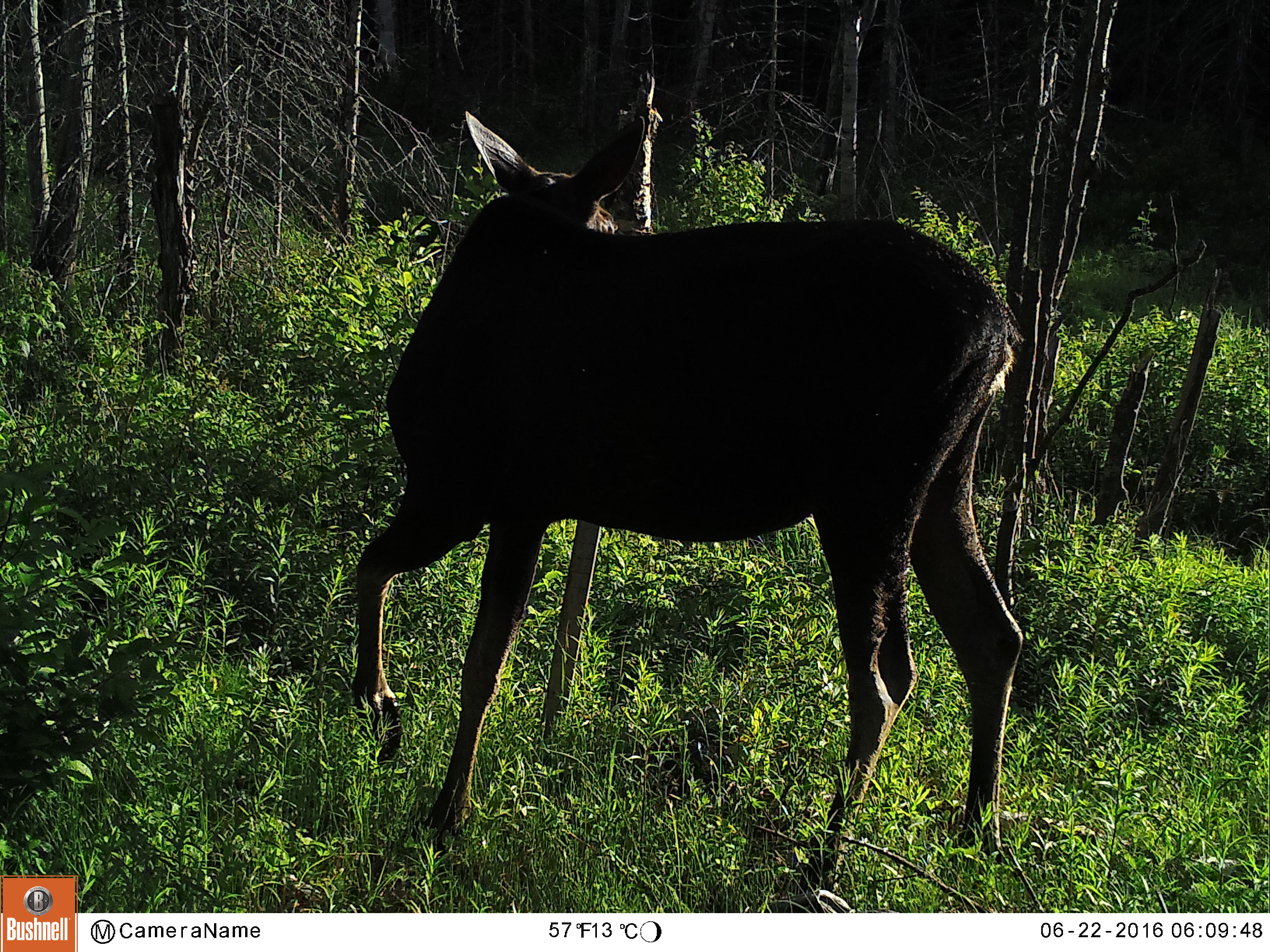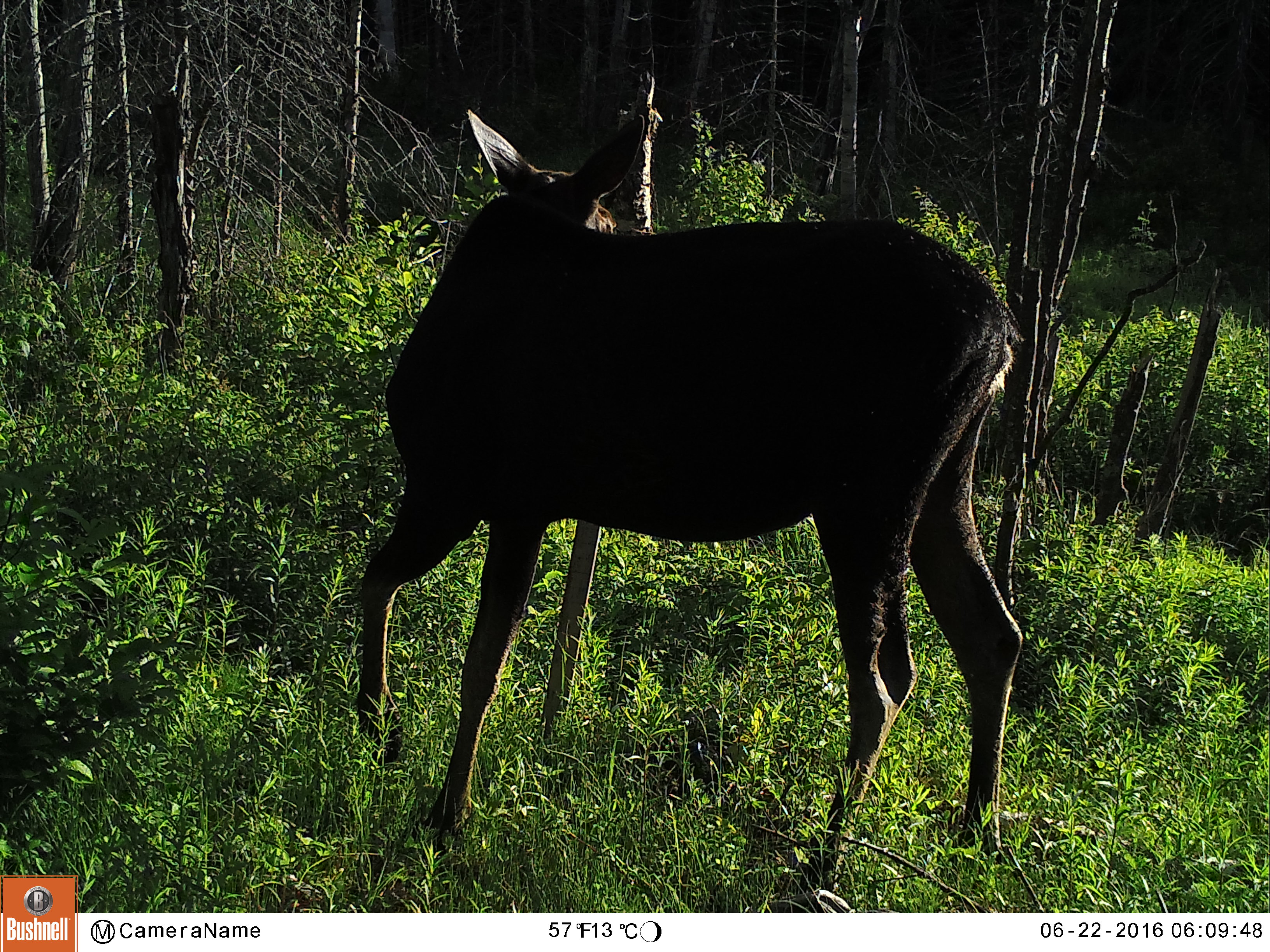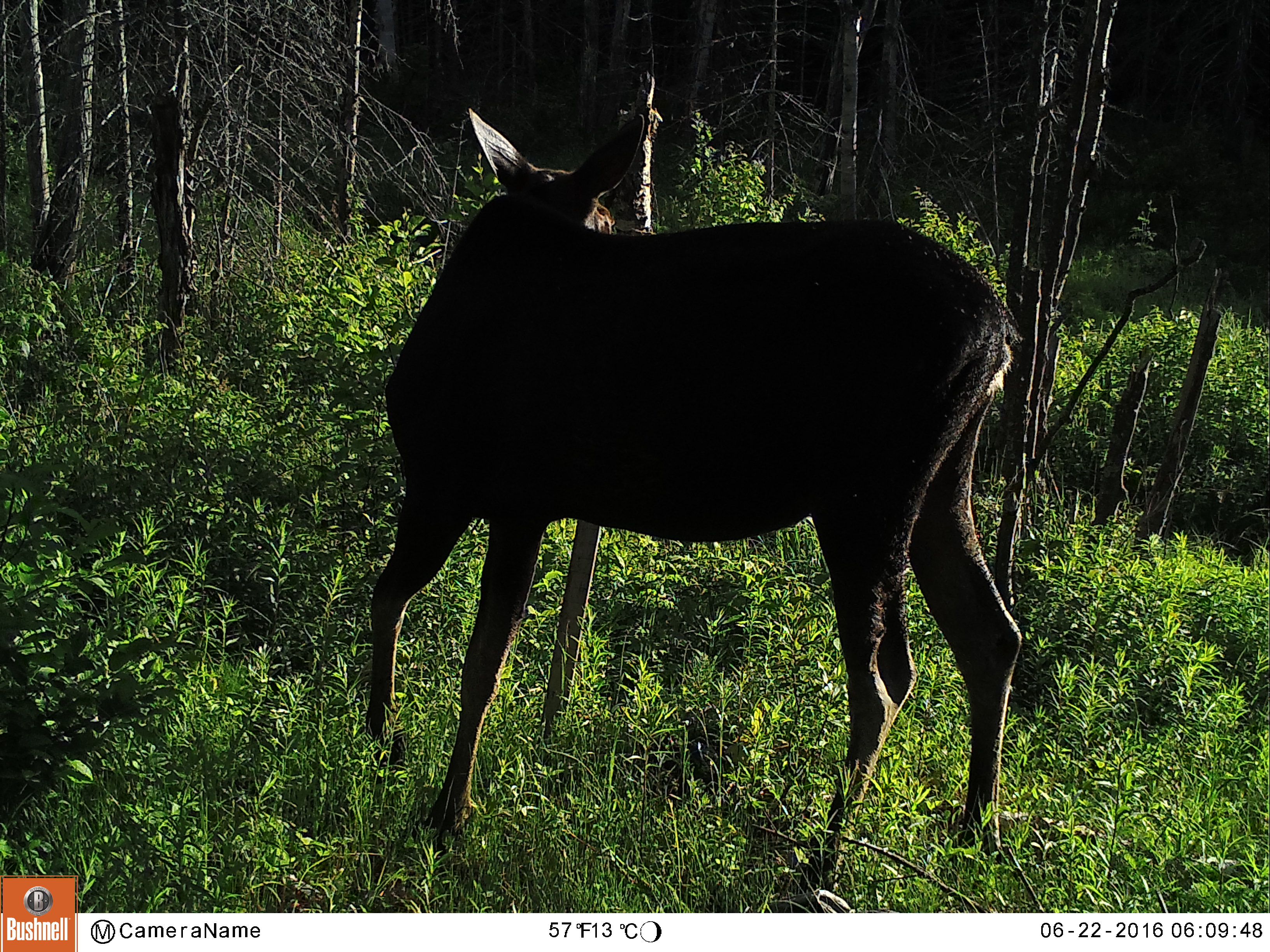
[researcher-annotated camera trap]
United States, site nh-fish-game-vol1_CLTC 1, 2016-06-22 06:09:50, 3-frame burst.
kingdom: Animalia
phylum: Chordata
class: Mammalia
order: Artiodactyla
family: Cervidae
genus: Alces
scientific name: Alces alces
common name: moose